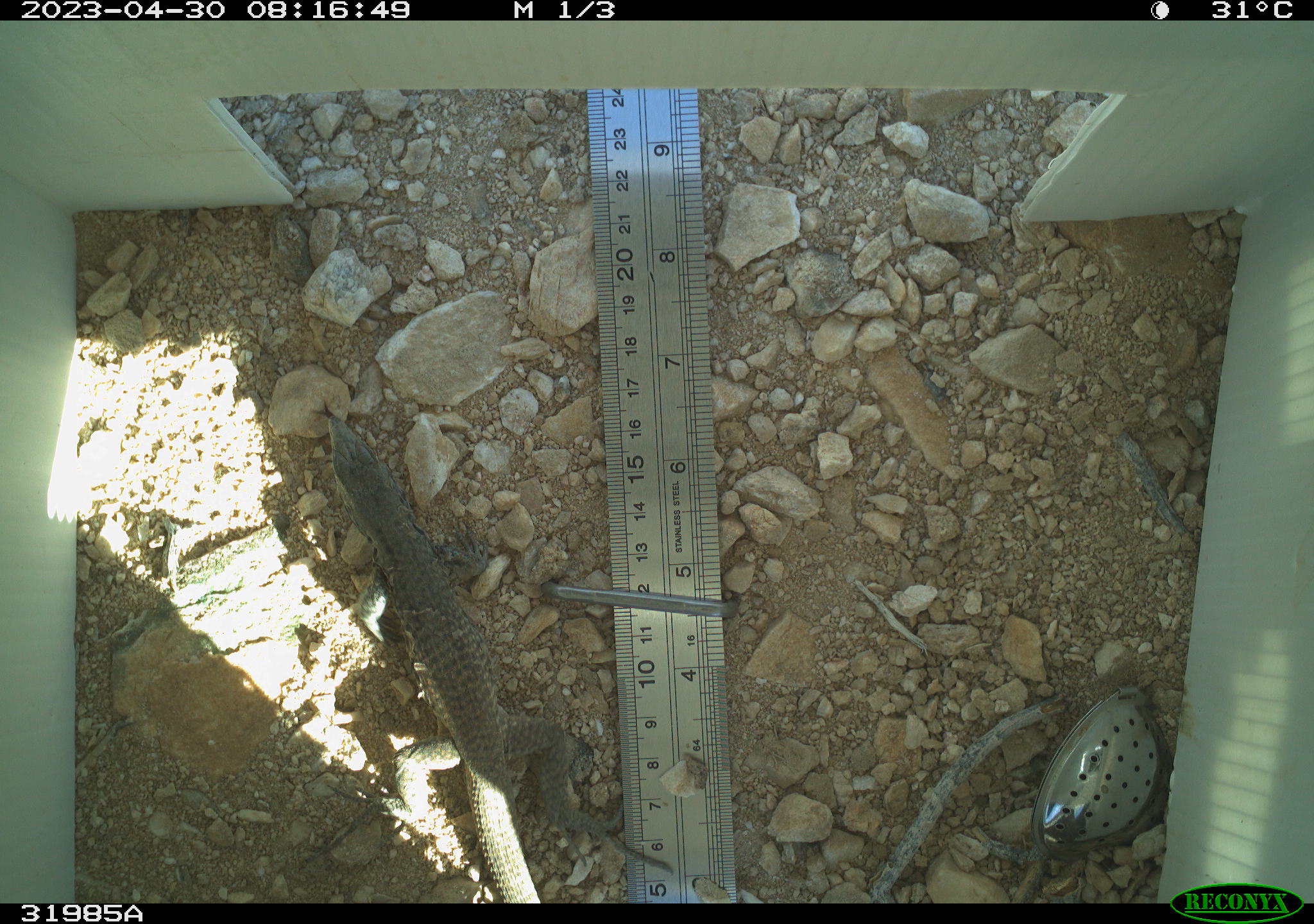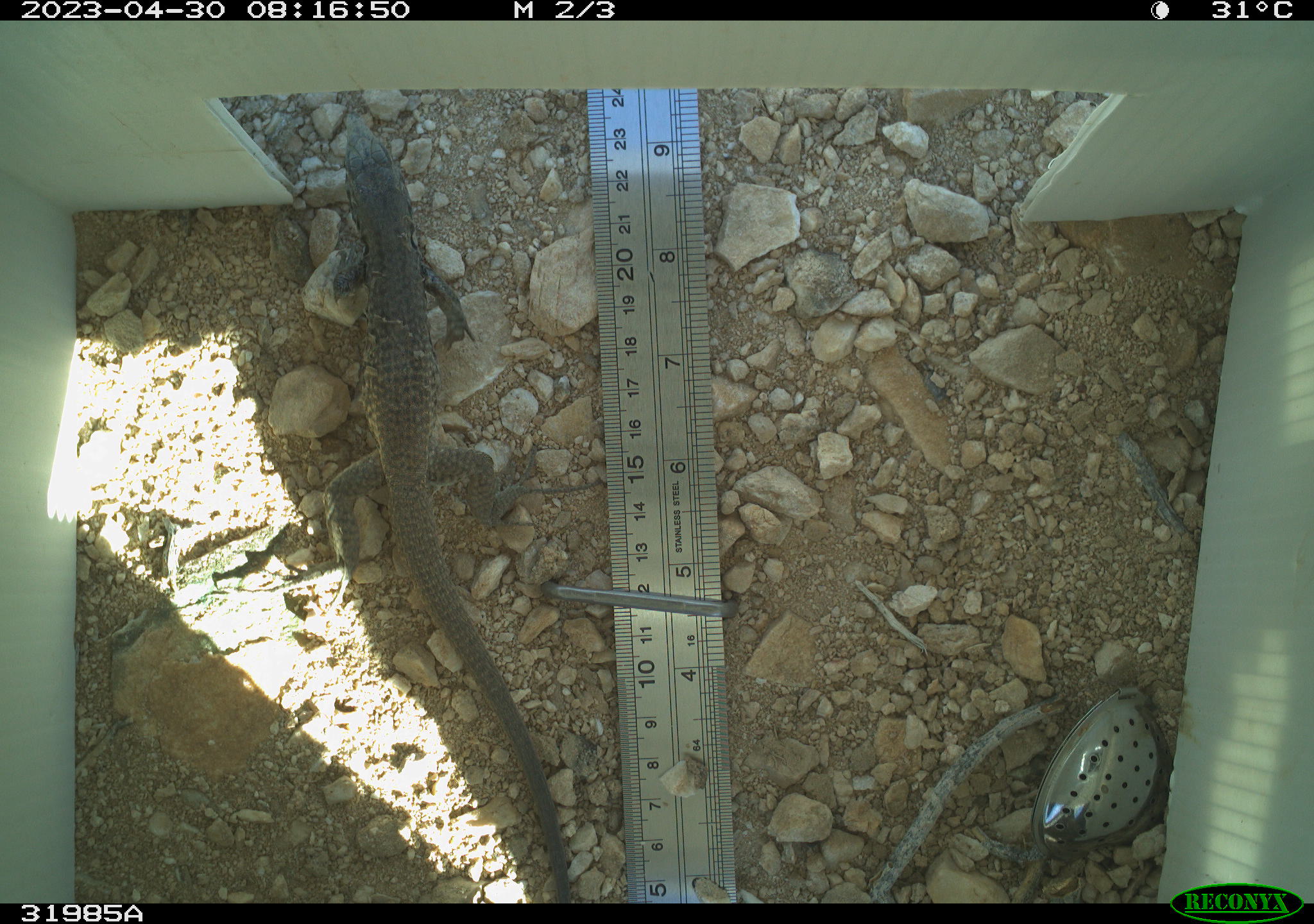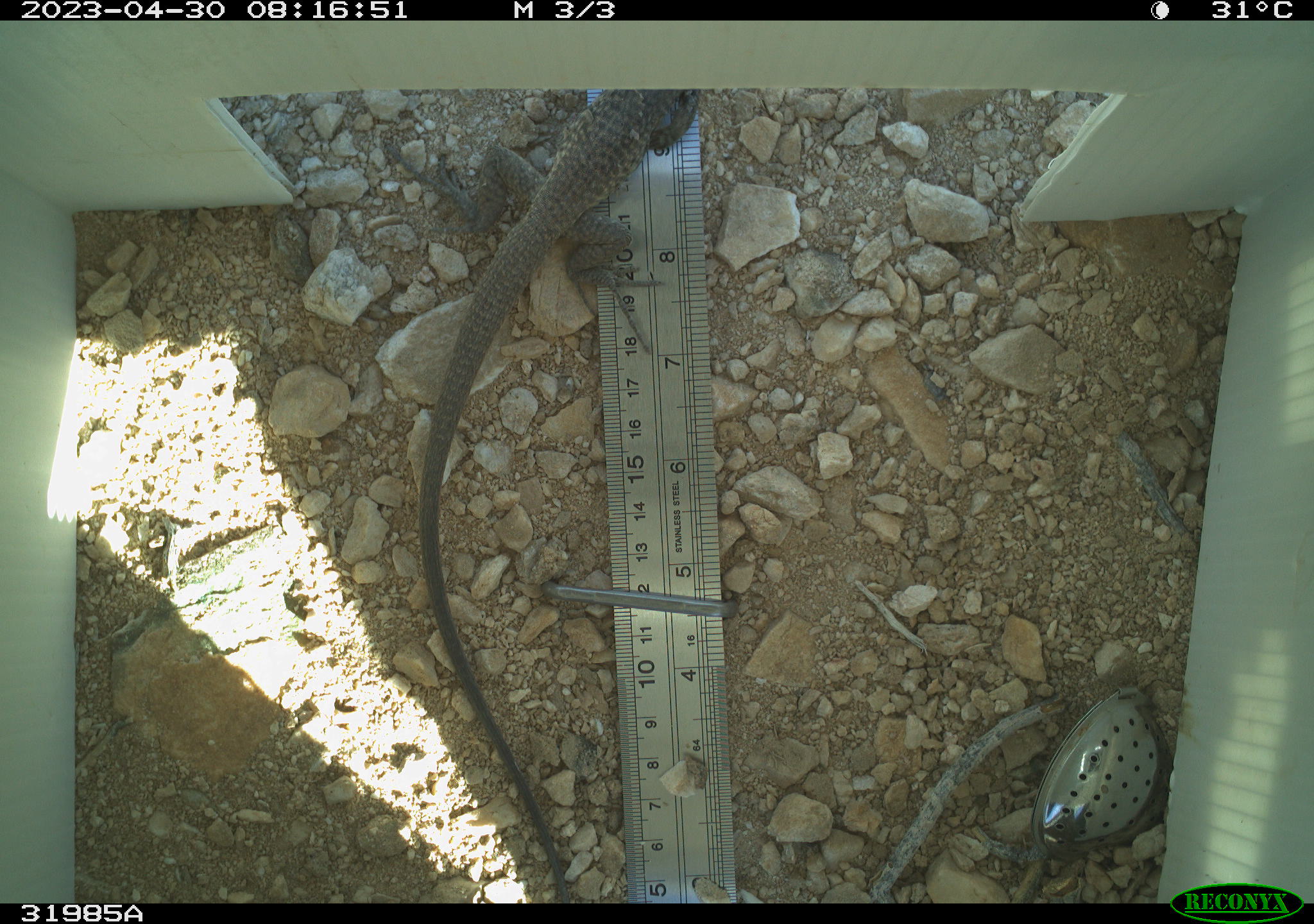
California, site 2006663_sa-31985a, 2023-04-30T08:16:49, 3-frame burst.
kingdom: Animalia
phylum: Chordata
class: Reptilia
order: Squamata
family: Teiidae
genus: Aspidoscelis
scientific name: Aspidoscelis tigris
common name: western whiptail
Western whiptail (Aspidoscelis tigris).